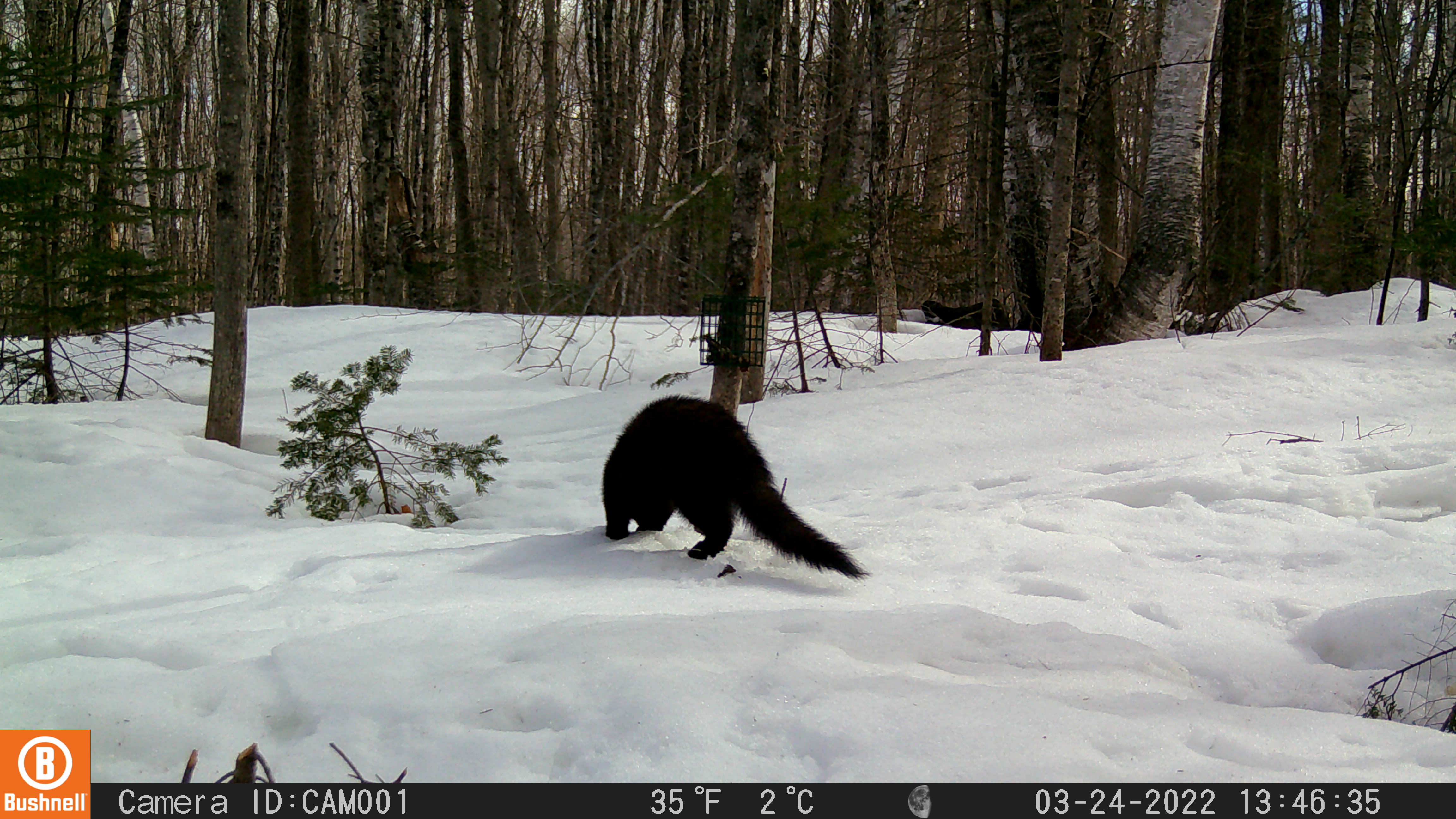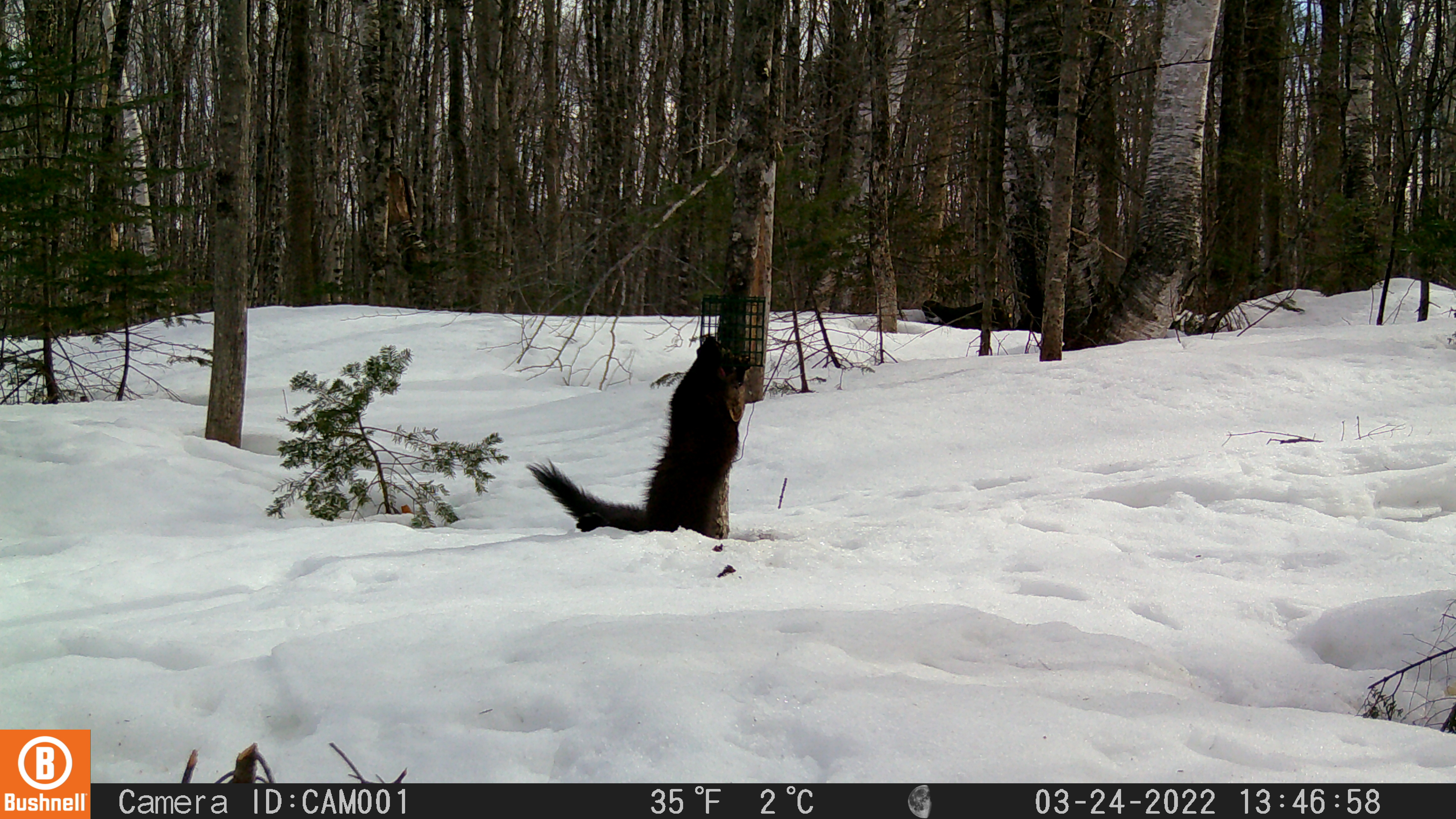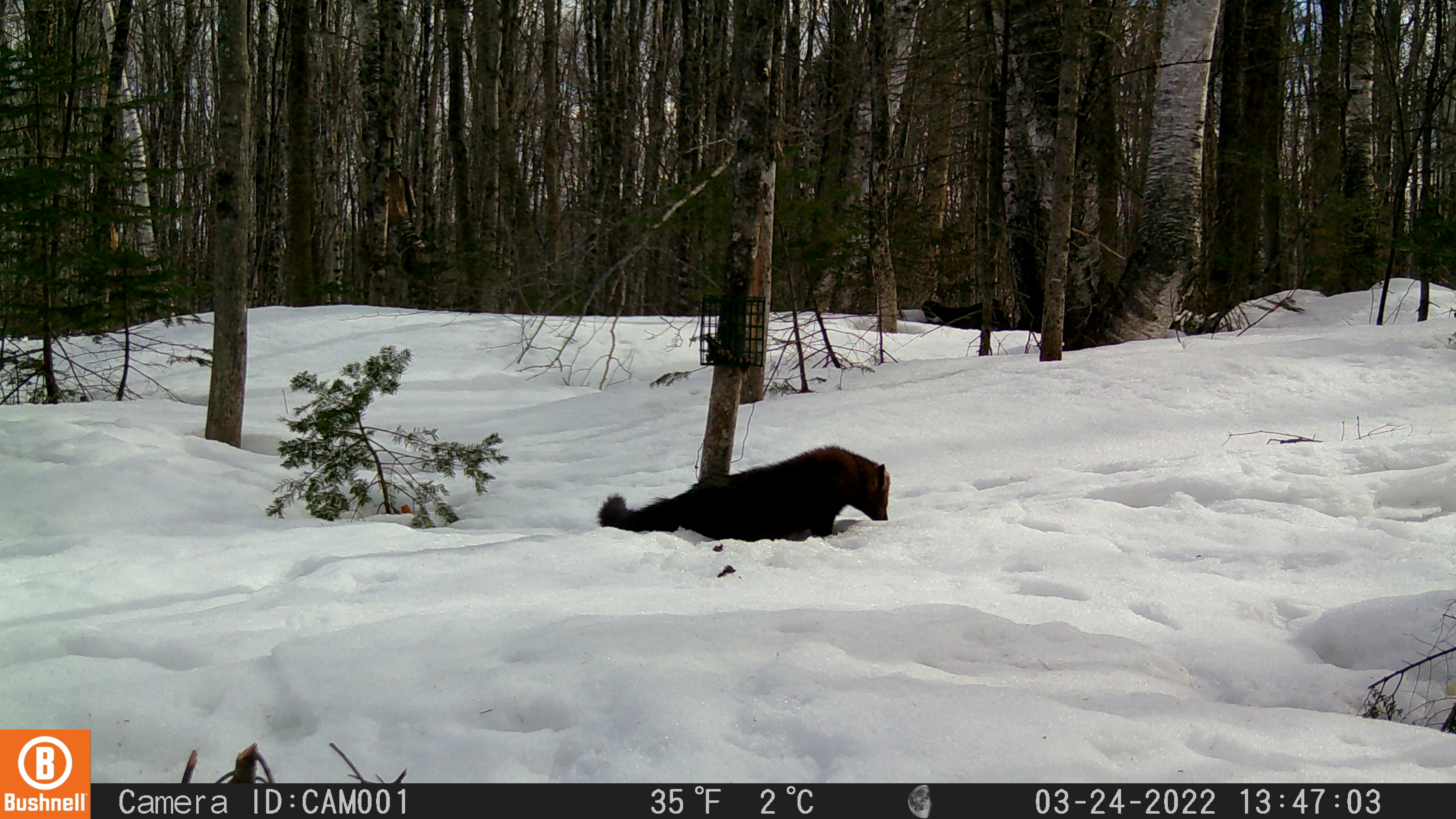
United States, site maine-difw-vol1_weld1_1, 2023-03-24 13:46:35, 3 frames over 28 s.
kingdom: Animalia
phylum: Chordata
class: Mammalia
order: Carnivora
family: Mustelidae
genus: Pekania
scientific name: Pekania pennanti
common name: fisher